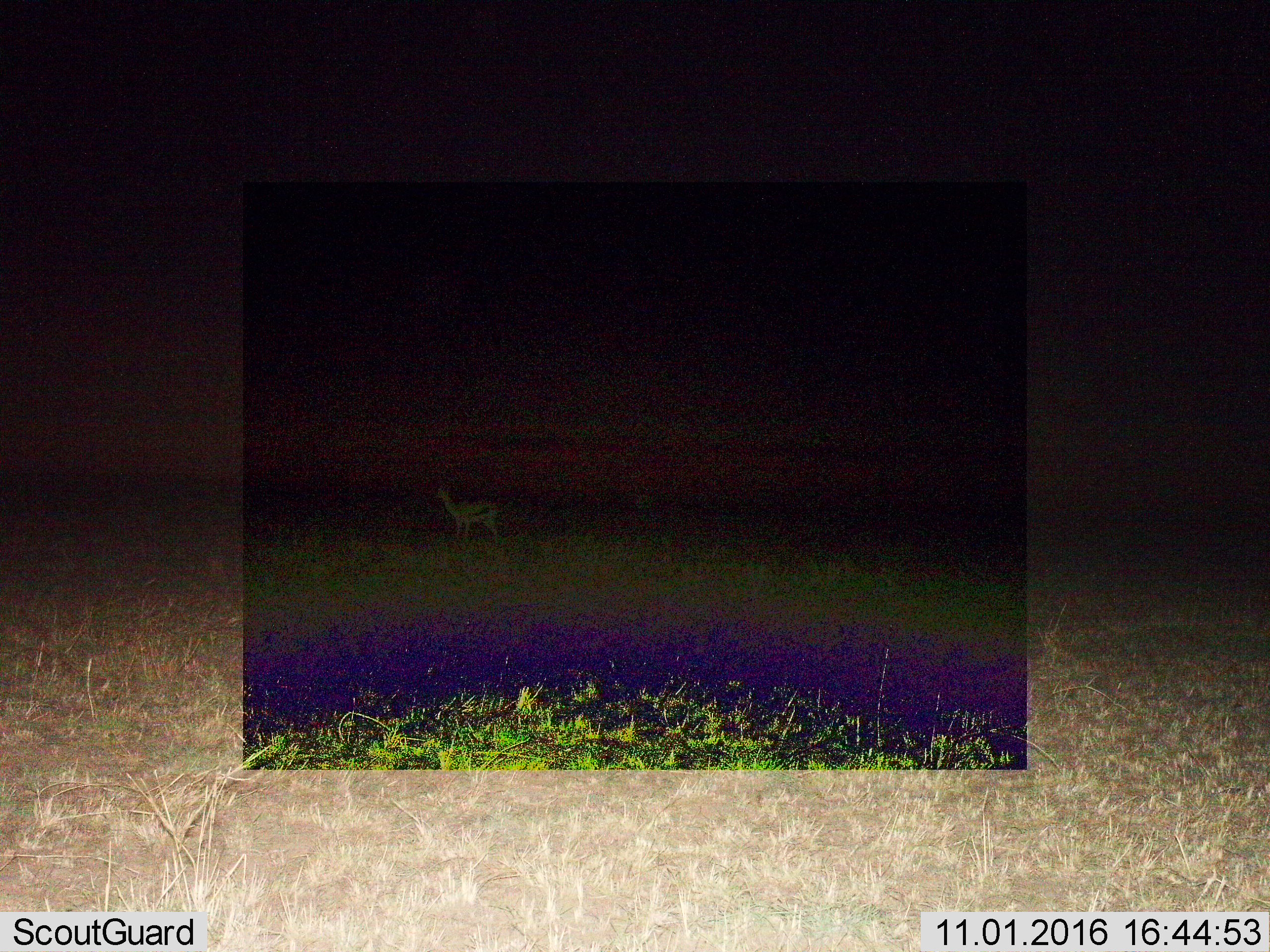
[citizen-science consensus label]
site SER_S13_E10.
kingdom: Animalia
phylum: Chordata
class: Mammalia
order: Artiodactyla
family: Bovidae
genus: Eudorcas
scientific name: Eudorcas thomsonii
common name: thomson's gazelle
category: gazellethomsons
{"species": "gazellethomsons (thomson's gazelle) (Eudorcas thomsonii)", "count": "1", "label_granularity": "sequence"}